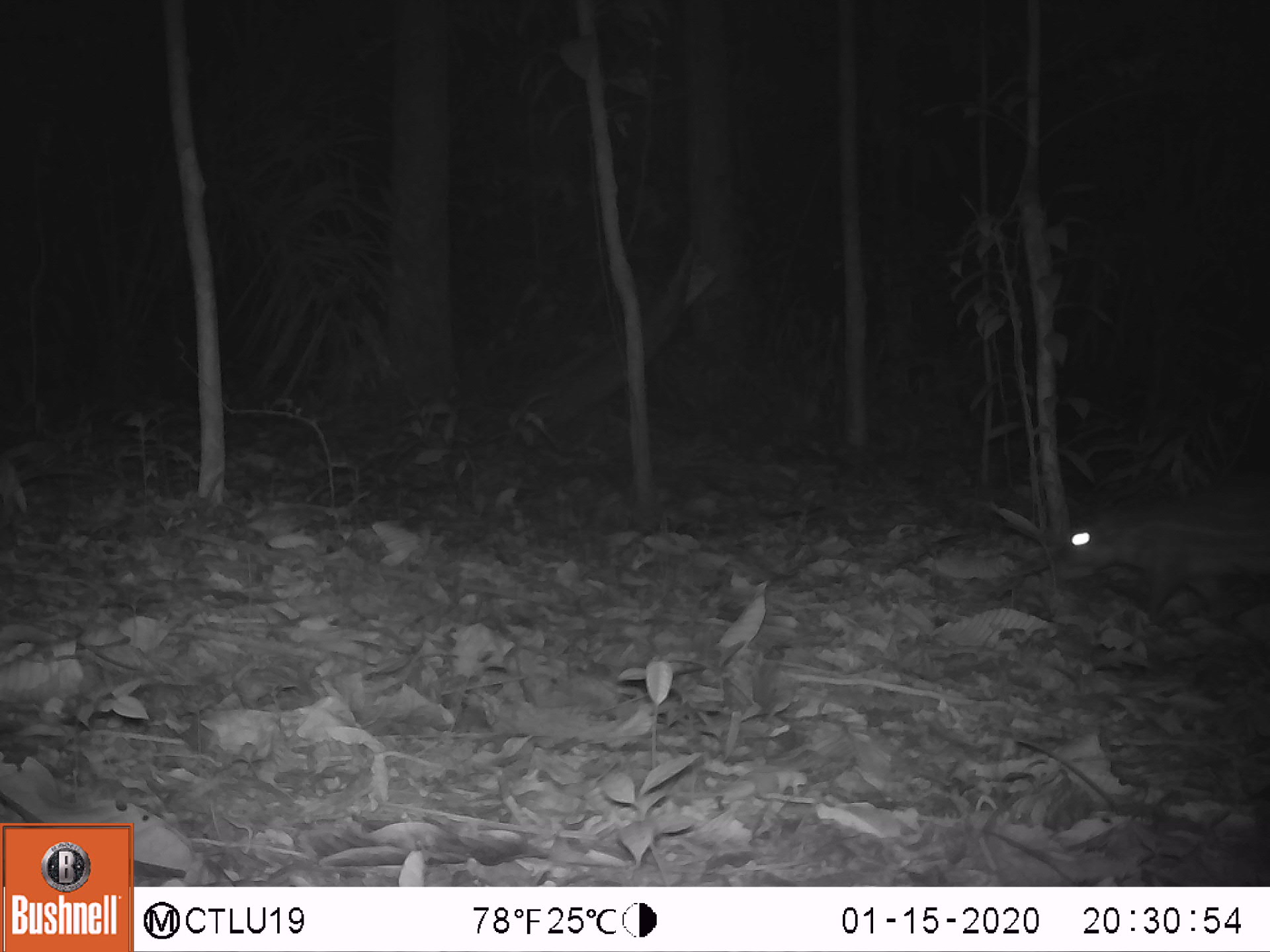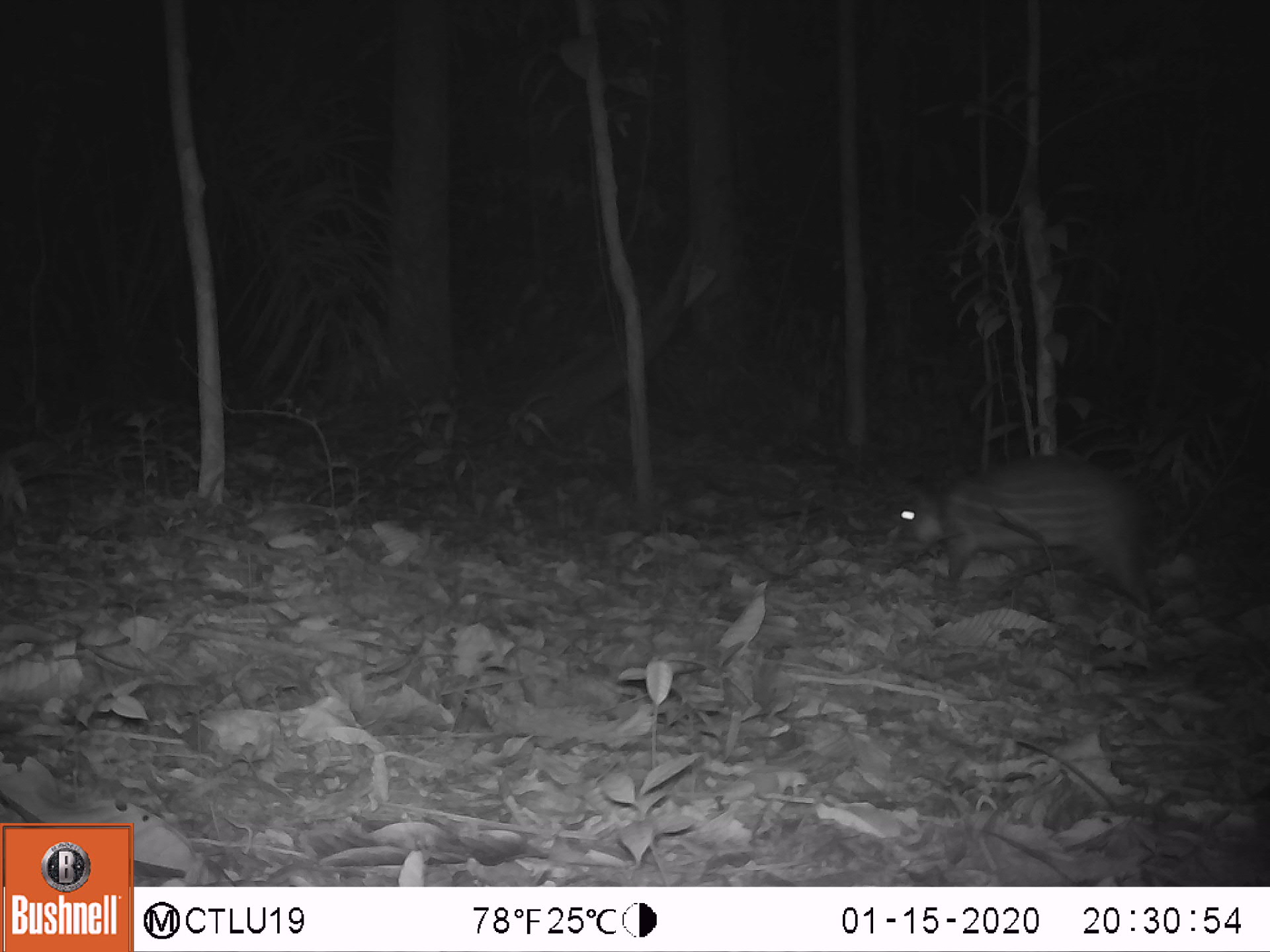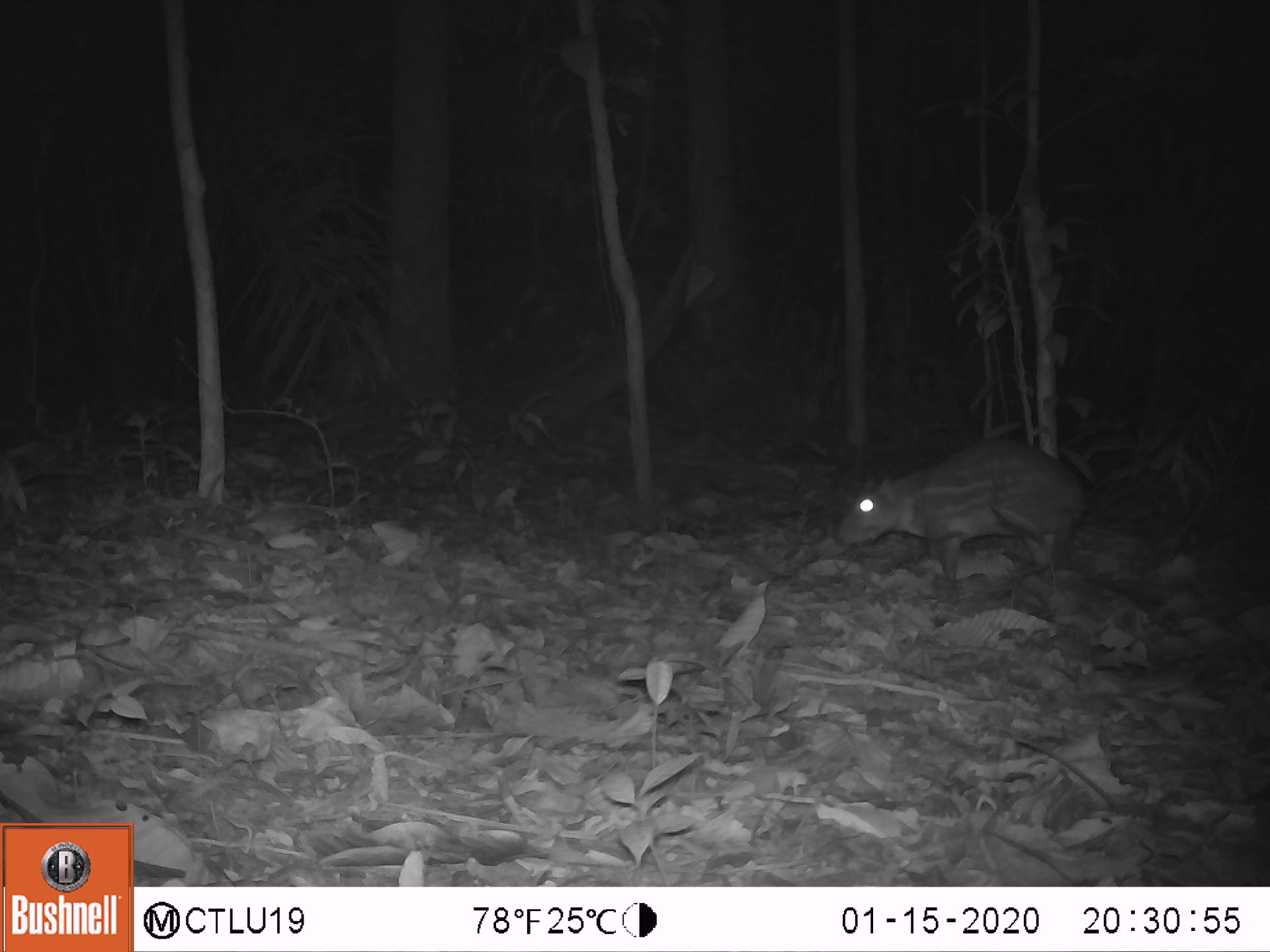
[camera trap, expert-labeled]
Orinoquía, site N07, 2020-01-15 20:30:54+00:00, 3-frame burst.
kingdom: Animalia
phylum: Chordata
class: Mammalia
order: Rodentia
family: Cuniculidae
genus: Cuniculus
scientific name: Cuniculus paca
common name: spotted paca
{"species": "spotted paca (Cuniculus paca)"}